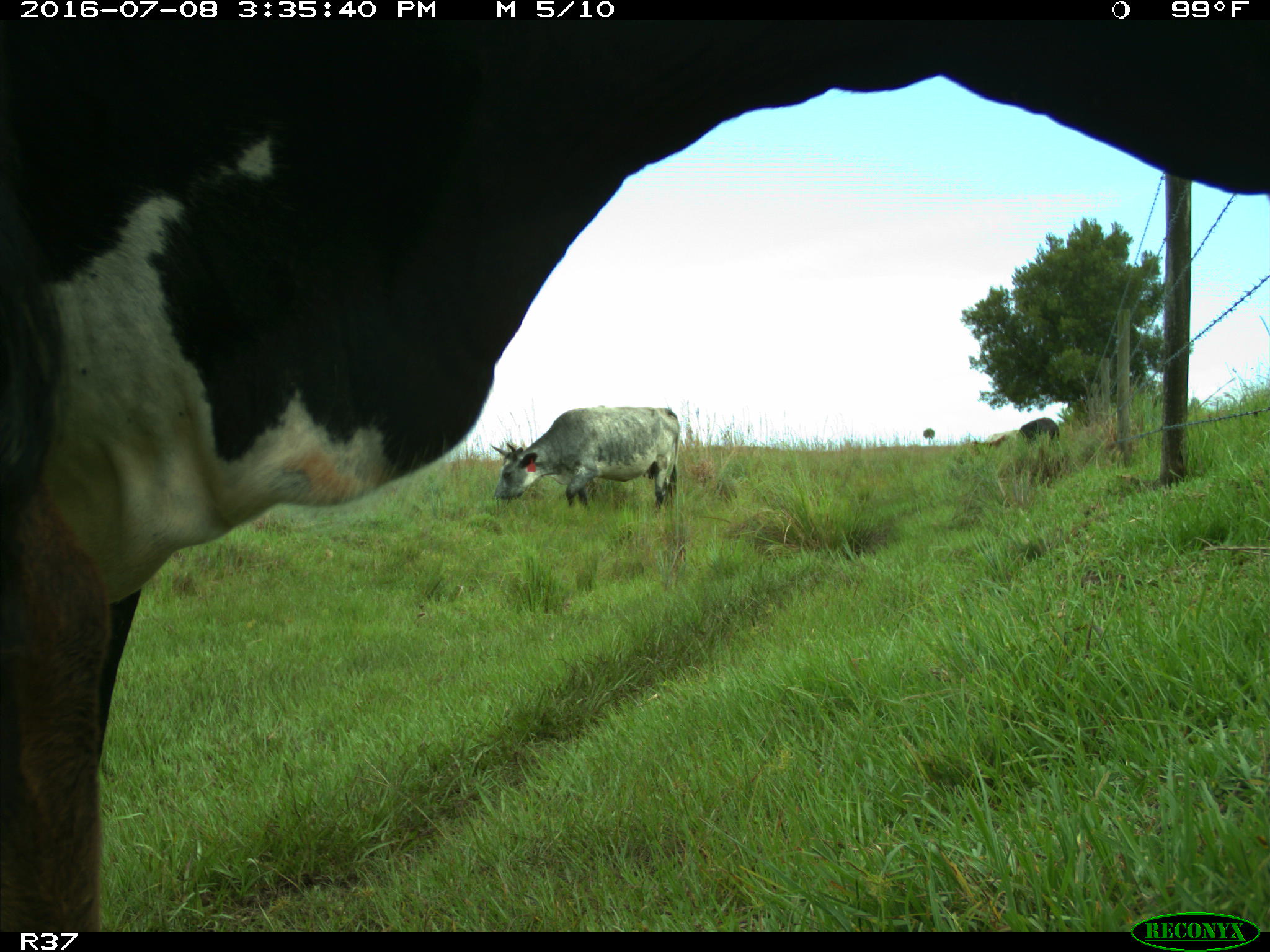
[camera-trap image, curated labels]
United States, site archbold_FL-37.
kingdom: Animalia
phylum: Chordata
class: Mammalia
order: Artiodactyla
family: Bovidae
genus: Bos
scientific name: Bos taurus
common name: domestic cow